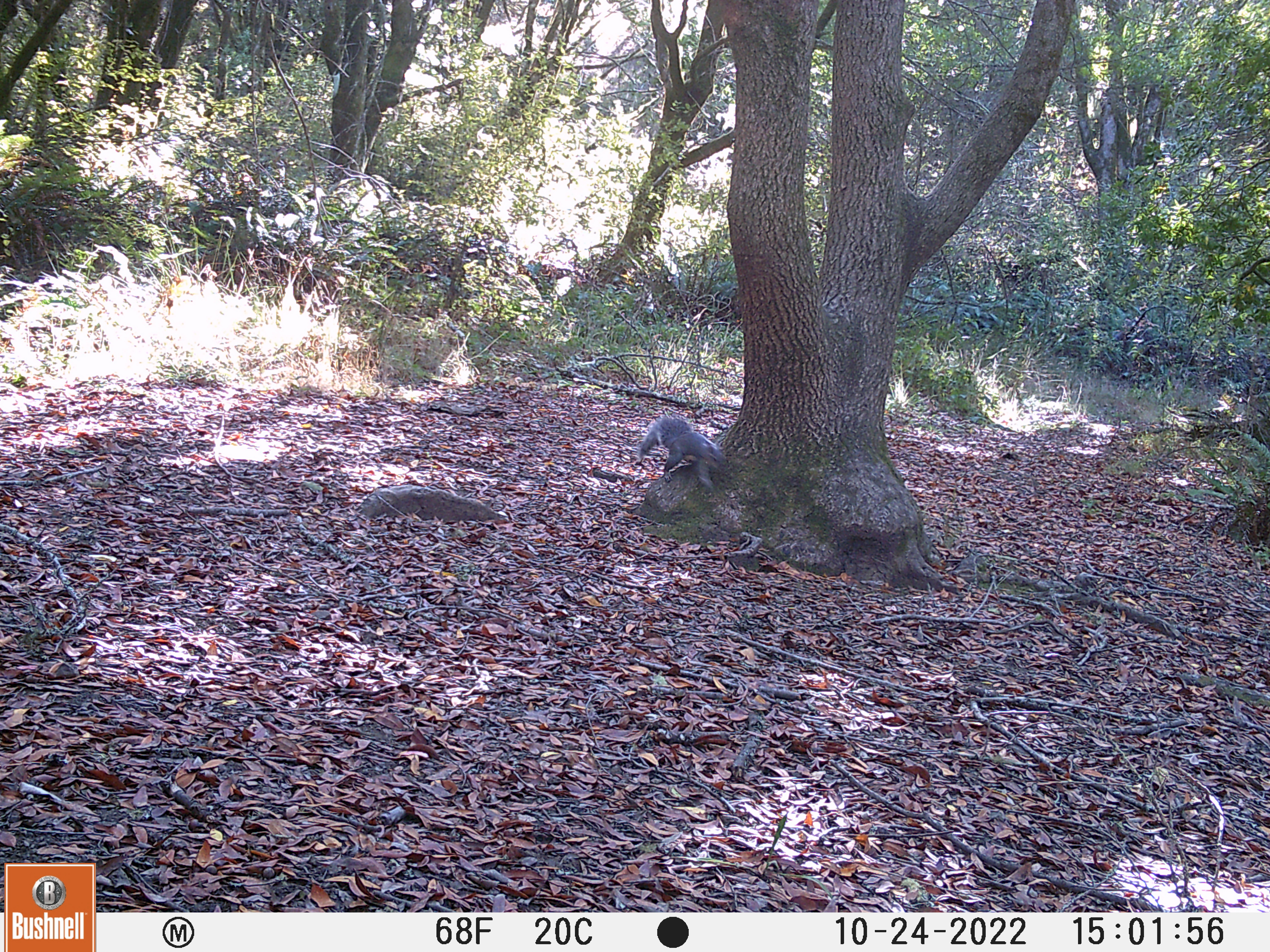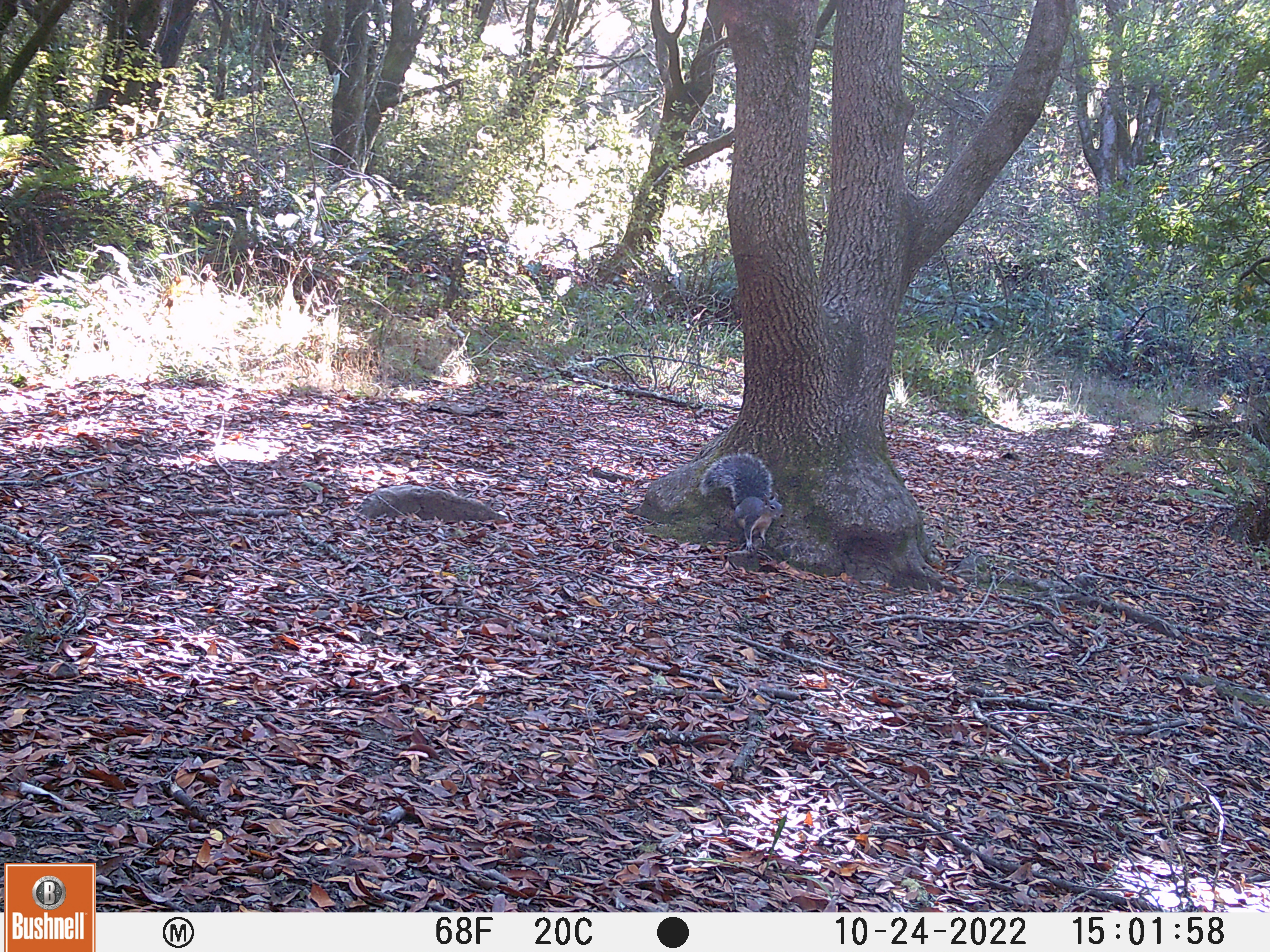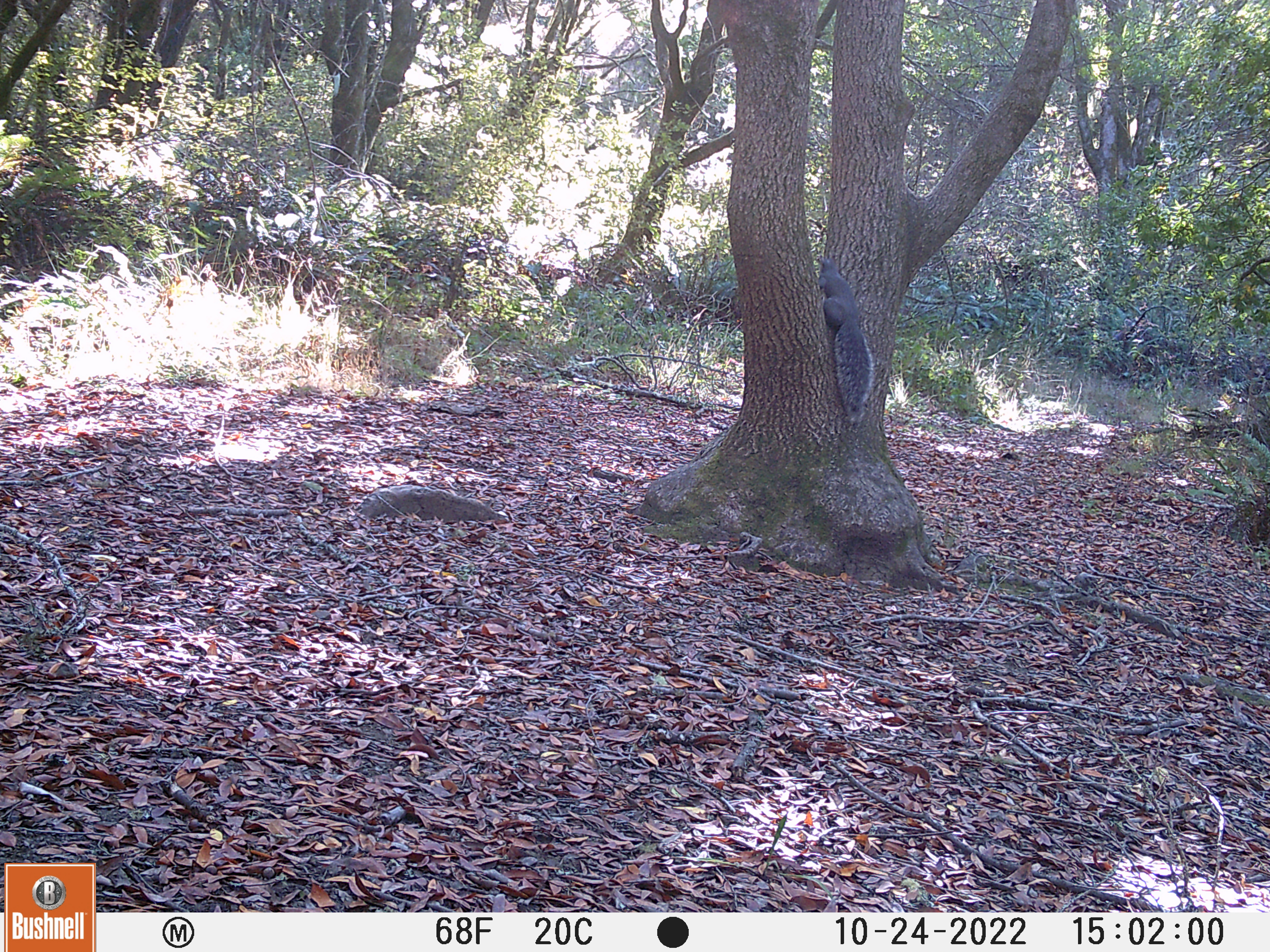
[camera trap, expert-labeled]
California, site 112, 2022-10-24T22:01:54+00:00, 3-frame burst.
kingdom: Animalia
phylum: Chordata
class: Mammalia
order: Rodentia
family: Sciuridae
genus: Sciurus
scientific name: Sciurus griseus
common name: western gray squirrel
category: western grey squirrel